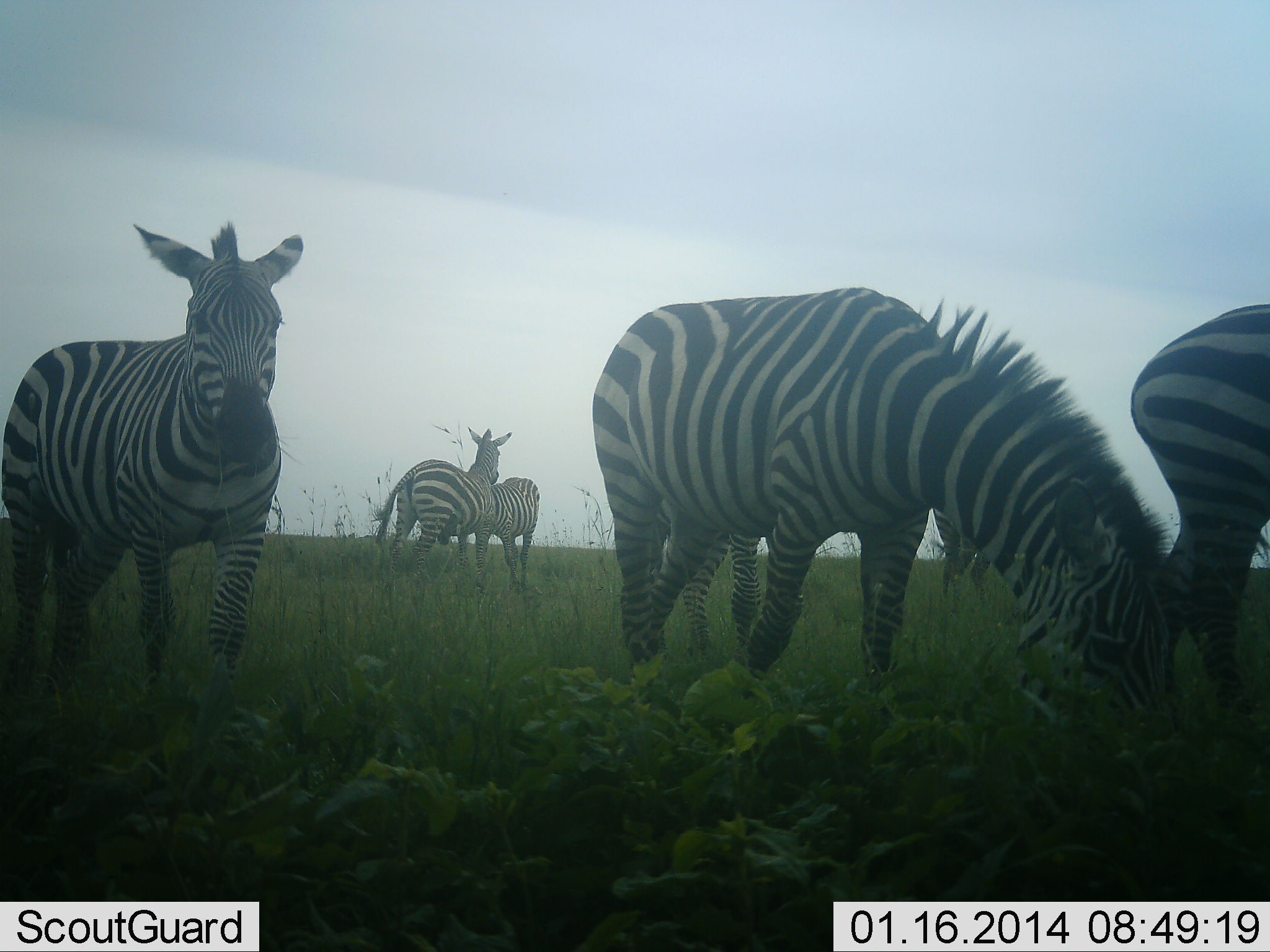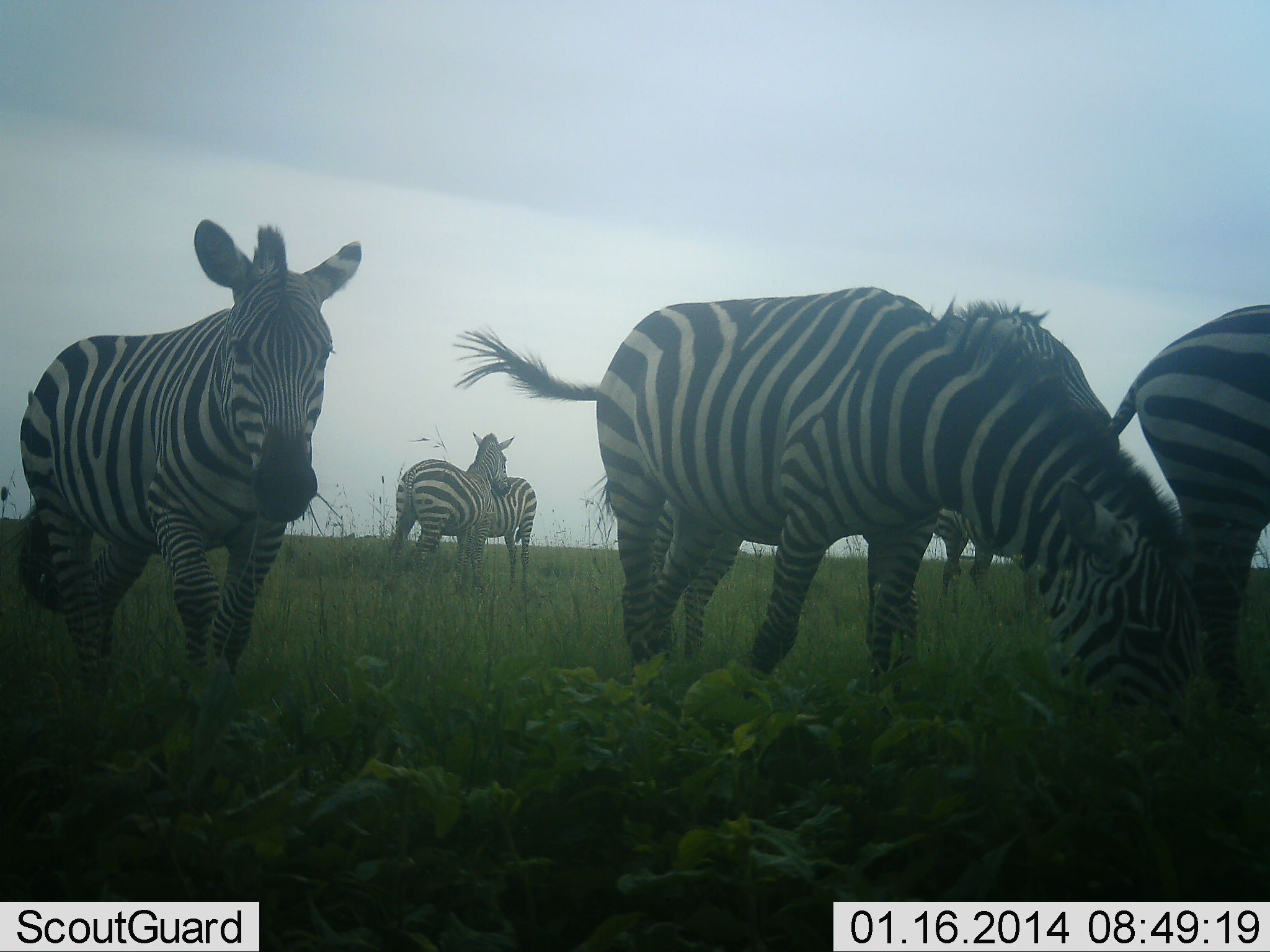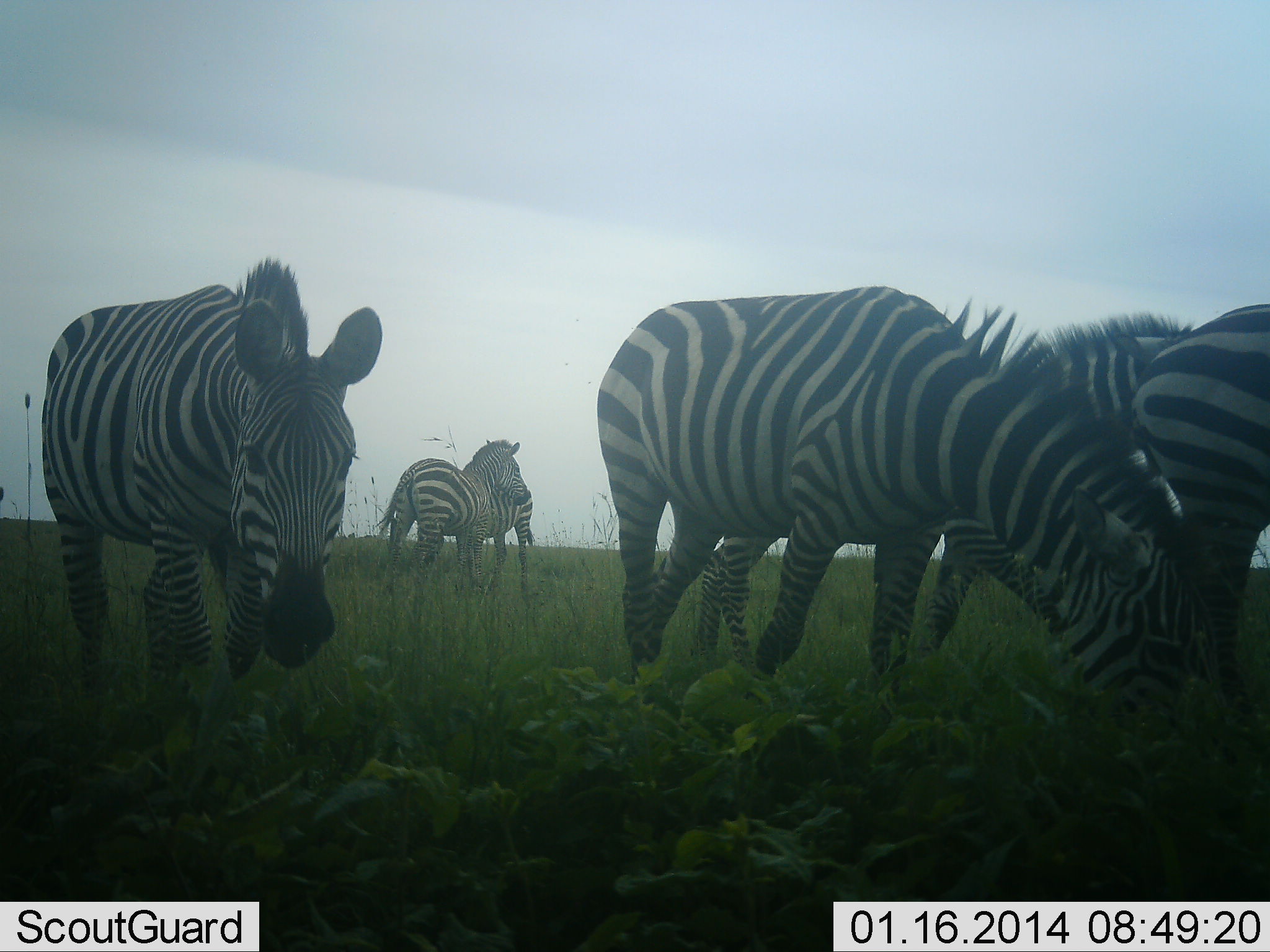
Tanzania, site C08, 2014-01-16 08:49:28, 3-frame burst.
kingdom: Animalia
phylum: Chordata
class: Mammalia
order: Perissodactyla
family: Equidae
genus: Equus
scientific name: Equus quagga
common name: plains zebra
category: zebra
Zebra (plains zebra) (Equus quagga), count 6. Behavior (volunteer vote fractions): standing 66%, resting 0%, moving 44%, interacting 28%. Young present (vote fraction): 0%. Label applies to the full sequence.